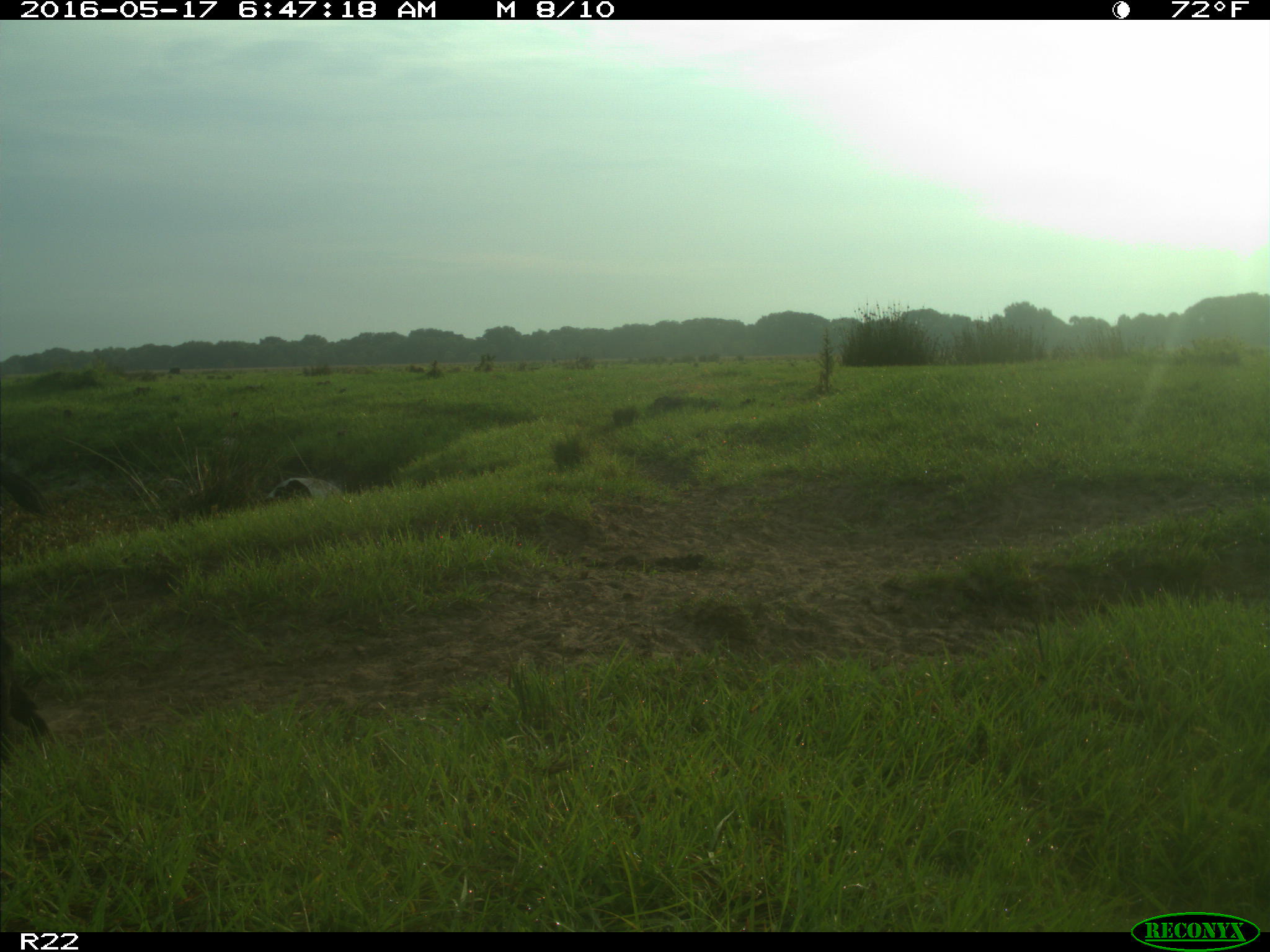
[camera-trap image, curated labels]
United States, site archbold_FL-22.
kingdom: Animalia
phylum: Chordata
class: Mammalia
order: Artiodactyla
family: Suidae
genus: Sus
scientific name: Sus scrofa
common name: wild boar